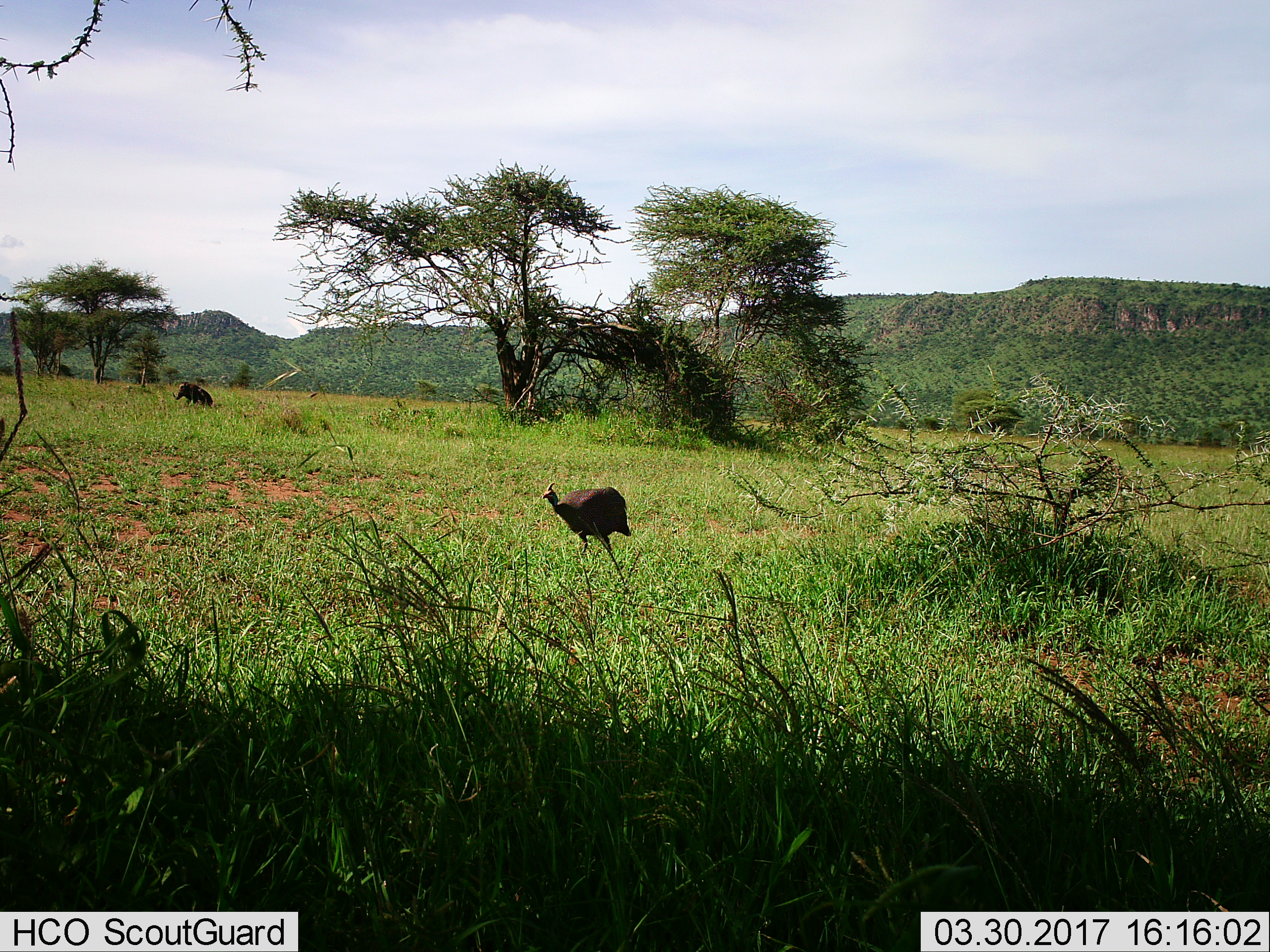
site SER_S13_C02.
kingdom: Animalia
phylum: Chordata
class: Aves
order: Galliformes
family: Numididae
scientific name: Numididae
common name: guineafowl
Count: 1.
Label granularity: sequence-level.